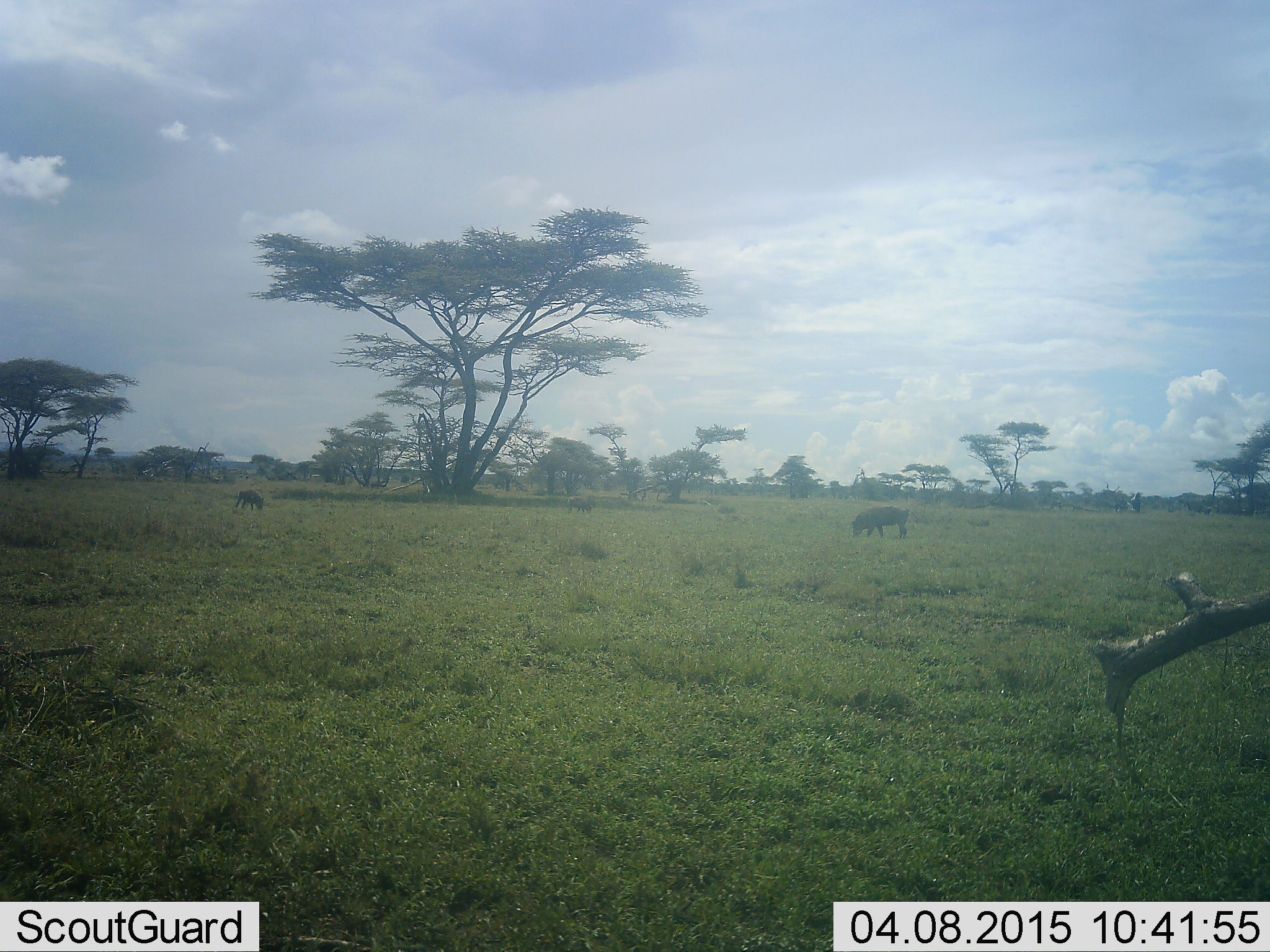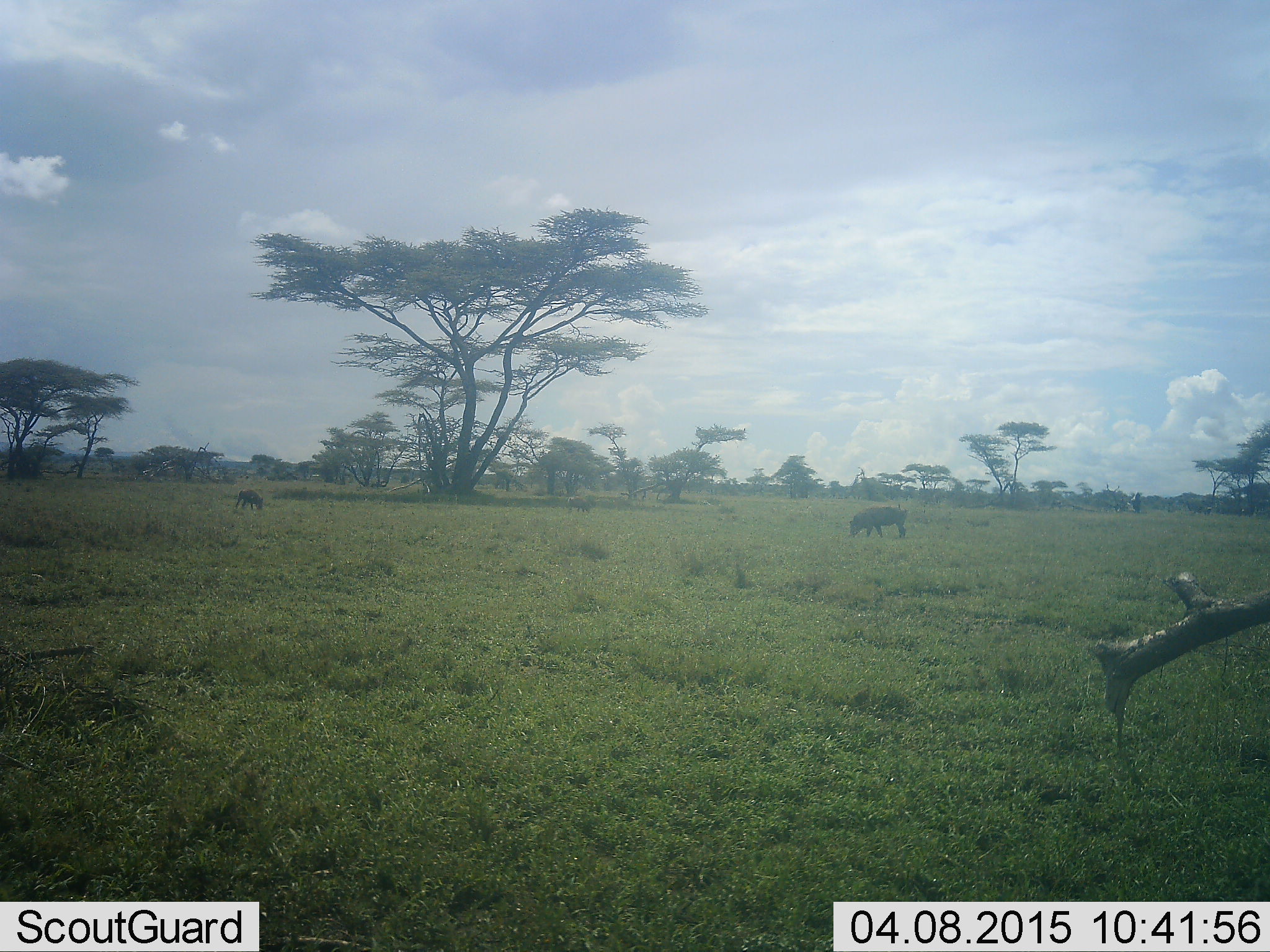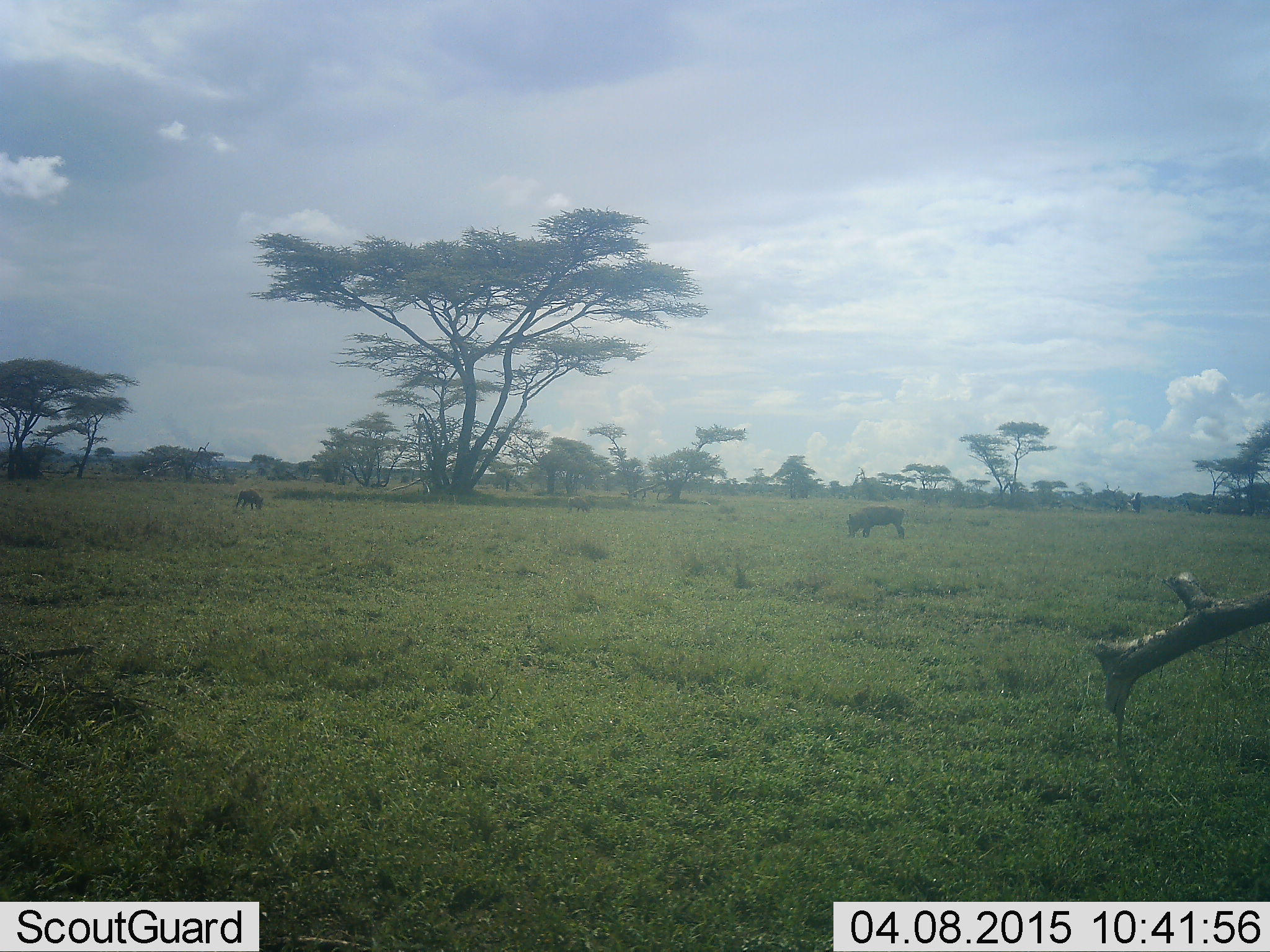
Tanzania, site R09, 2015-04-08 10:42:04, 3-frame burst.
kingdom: Animalia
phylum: Chordata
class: Mammalia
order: Artiodactyla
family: Suidae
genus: Phacochoerus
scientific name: Phacochoerus africanus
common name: warthog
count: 2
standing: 40%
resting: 0%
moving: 0%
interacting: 0%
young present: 0%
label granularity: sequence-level